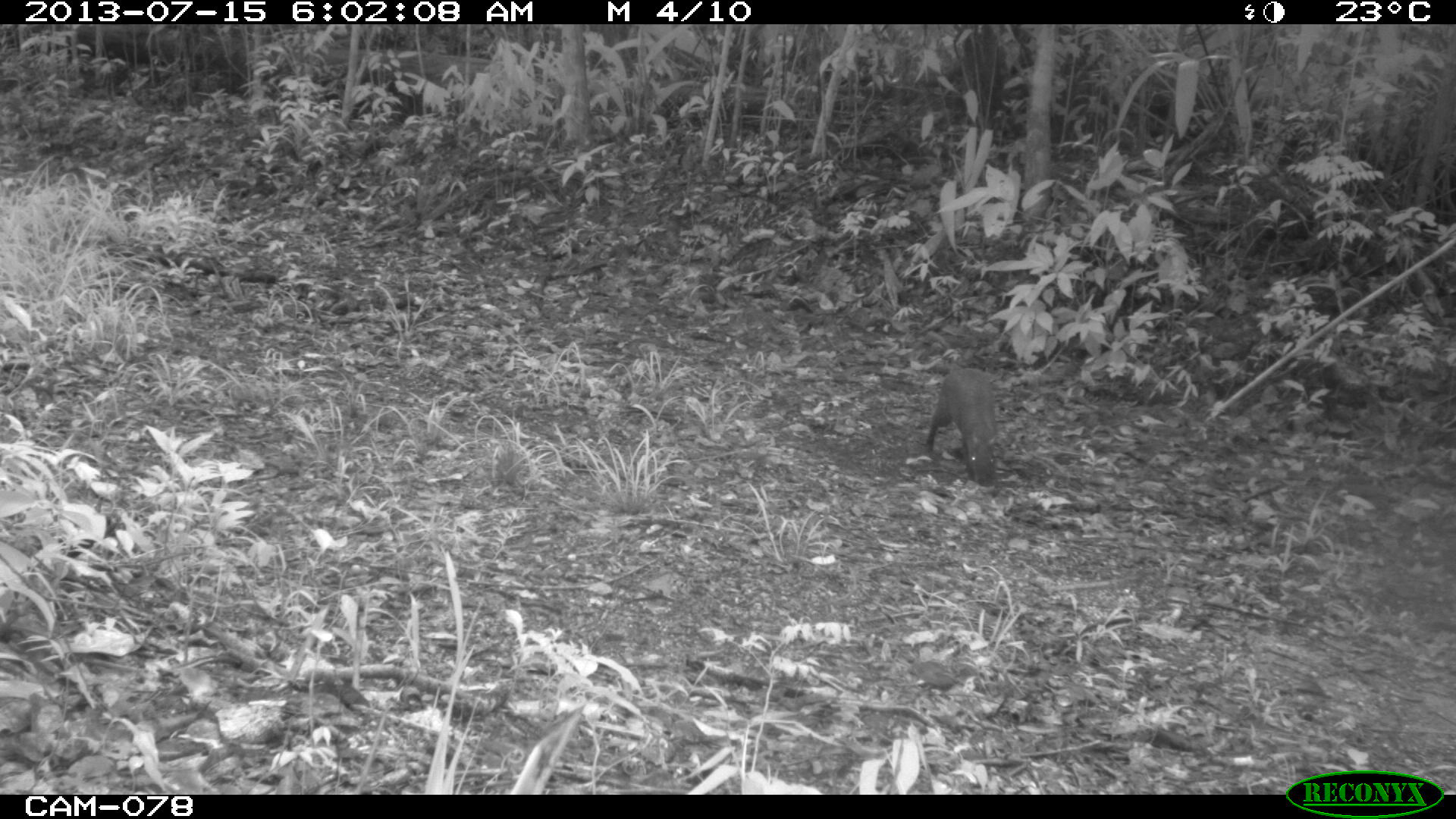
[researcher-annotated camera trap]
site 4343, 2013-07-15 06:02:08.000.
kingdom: Animalia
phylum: Chordata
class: Mammalia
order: Rodentia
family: Dasyproctidae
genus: Dasyprocta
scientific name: Dasyprocta punctata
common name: central american agouti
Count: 1.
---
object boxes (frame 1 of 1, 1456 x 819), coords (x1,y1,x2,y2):
dasyprocta punctata: (924,366,998,487)